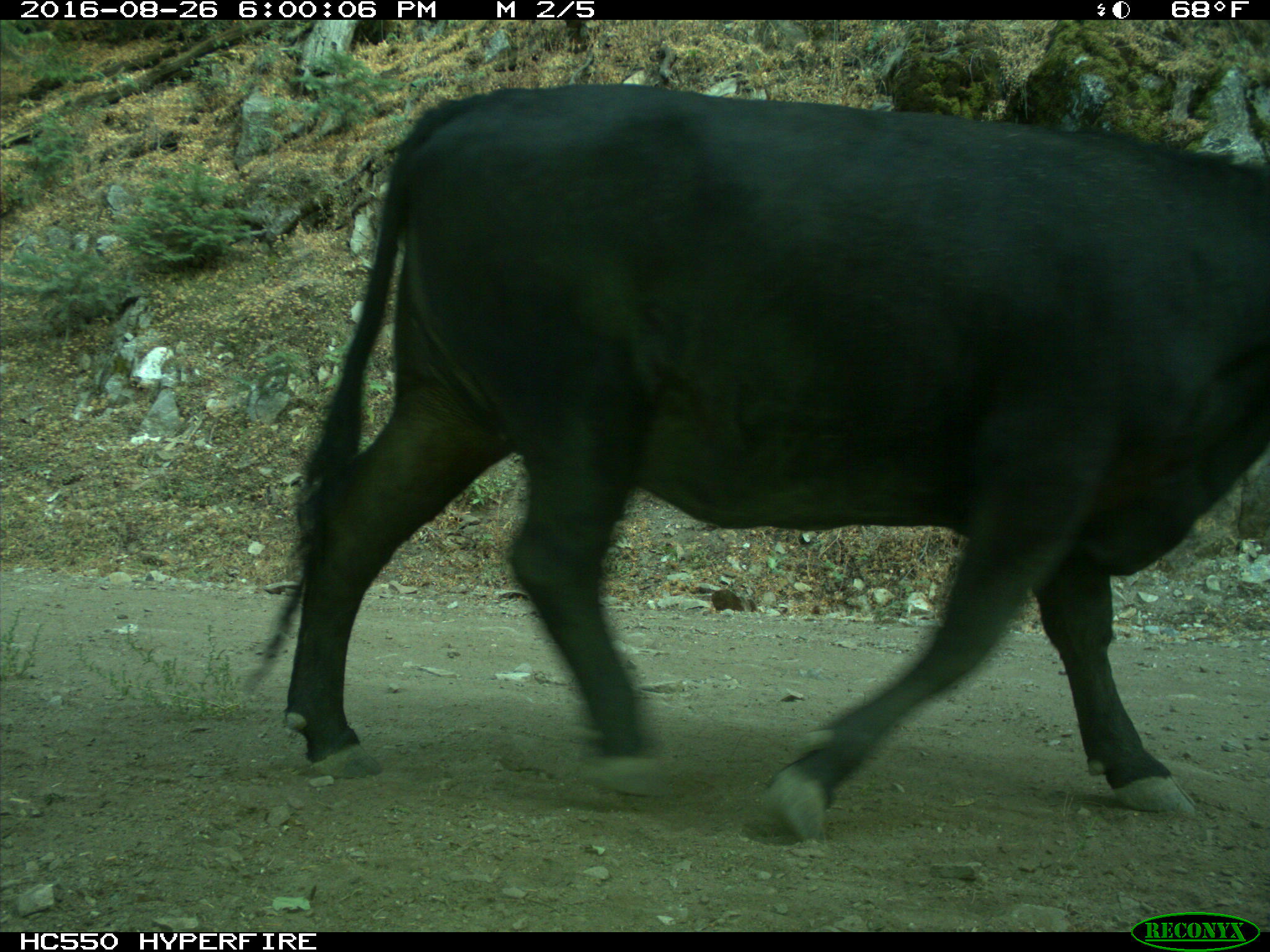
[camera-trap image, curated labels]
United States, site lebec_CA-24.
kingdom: Animalia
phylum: Chordata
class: Mammalia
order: Artiodactyla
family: Bovidae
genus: Bos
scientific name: Bos taurus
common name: domestic cow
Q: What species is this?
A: Bos taurus (domestic cow).